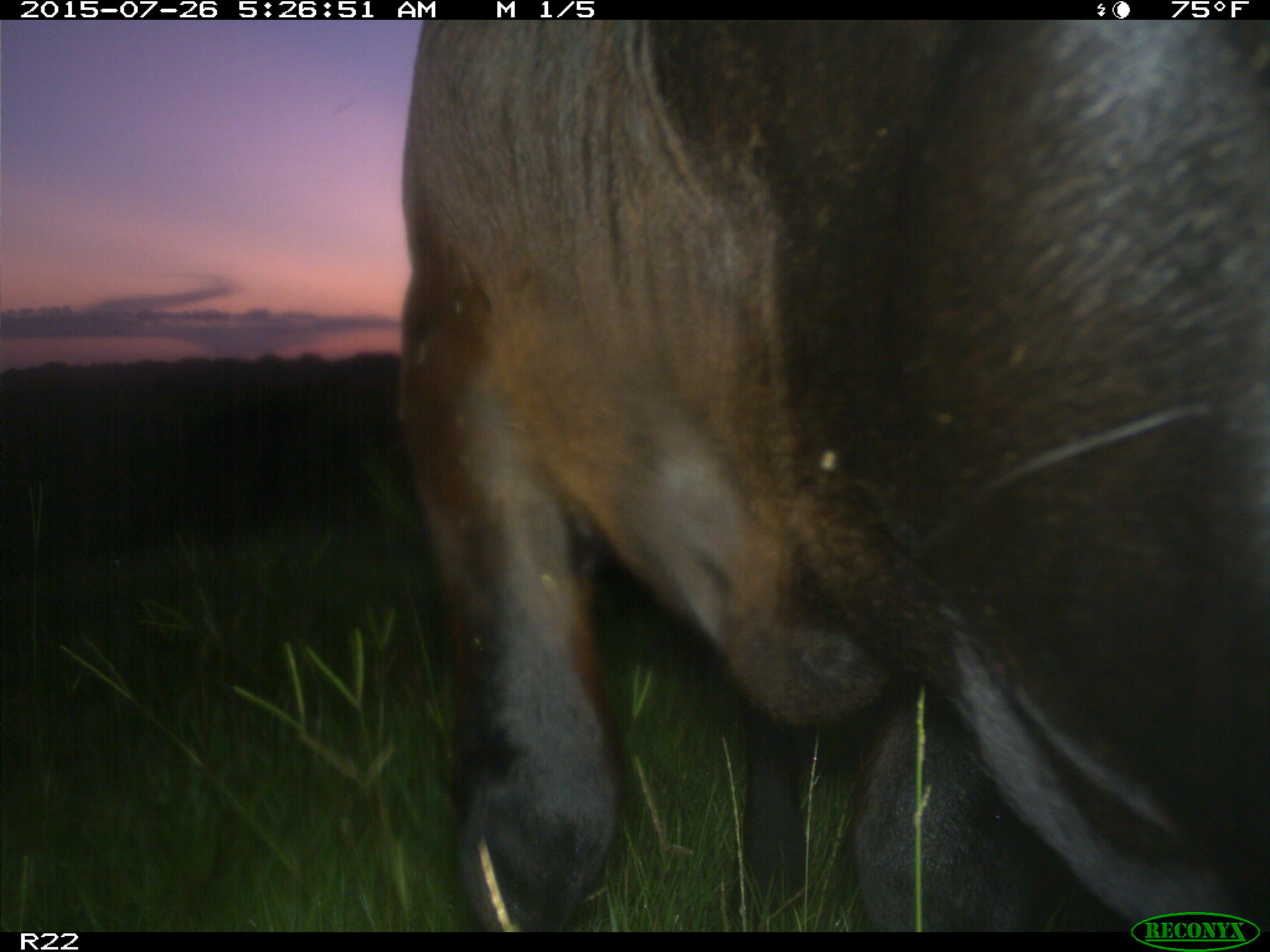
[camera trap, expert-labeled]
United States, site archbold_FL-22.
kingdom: Animalia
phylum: Chordata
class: Mammalia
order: Artiodactyla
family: Bovidae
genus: Bos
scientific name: Bos taurus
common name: domestic cow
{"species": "Bos taurus (domestic cow)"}